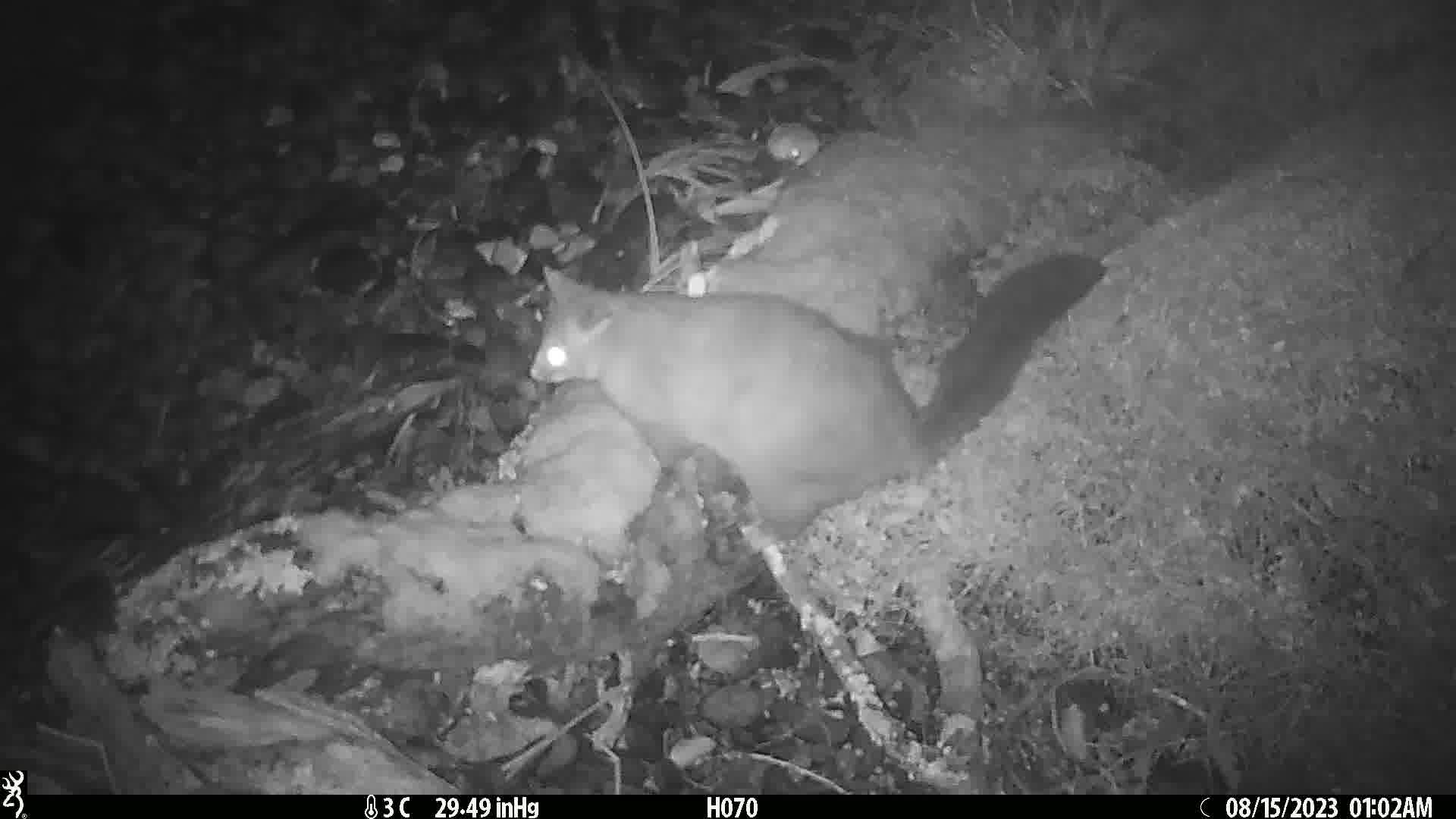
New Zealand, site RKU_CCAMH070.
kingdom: Animalia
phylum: Chordata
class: Mammalia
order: Diprotodontia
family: Phalangeridae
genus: Trichosurus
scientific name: Trichosurus vulpecula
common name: common brushtail possum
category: possum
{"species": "possum (common brushtail possum) (Trichosurus vulpecula)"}